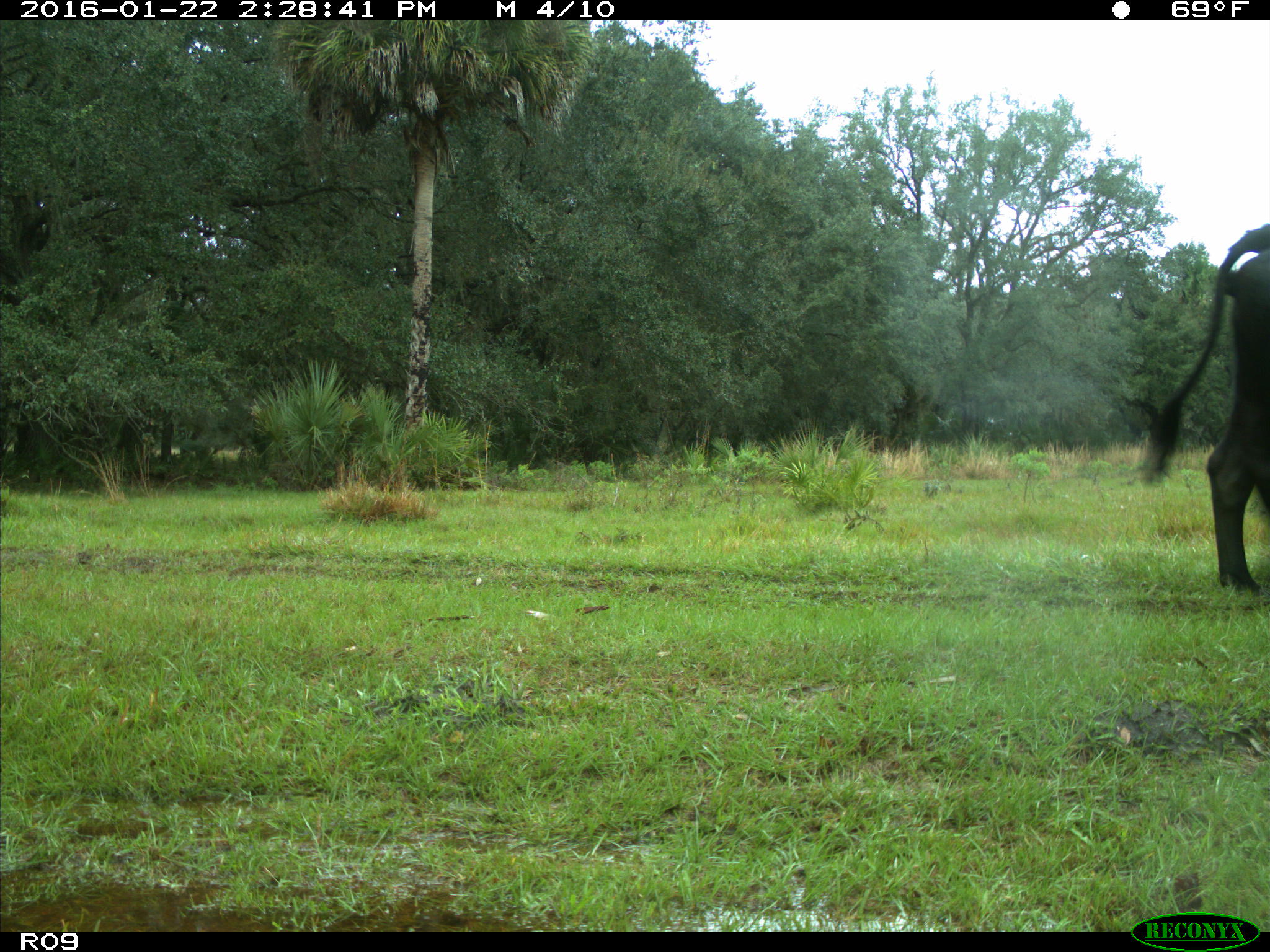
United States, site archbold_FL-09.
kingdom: Animalia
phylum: Chordata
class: Mammalia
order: Artiodactyla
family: Bovidae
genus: Bos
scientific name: Bos taurus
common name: domestic cow